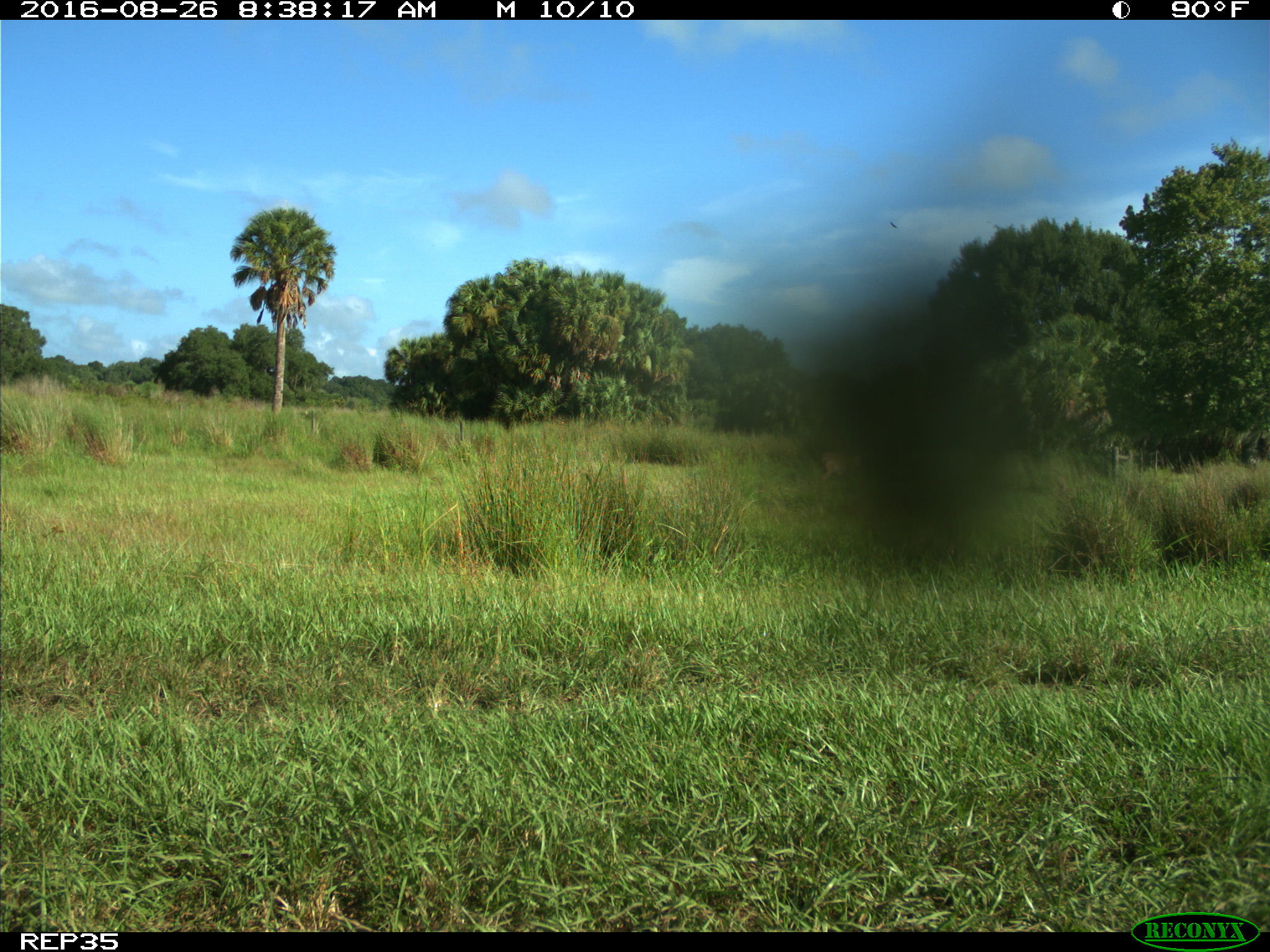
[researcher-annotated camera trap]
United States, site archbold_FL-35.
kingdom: Animalia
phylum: Chordata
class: Mammalia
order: Artiodactyla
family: Cervidae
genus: Odocoileus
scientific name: Odocoileus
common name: deer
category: unidentified deer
Unidentified deer (deer) (Odocoileus).